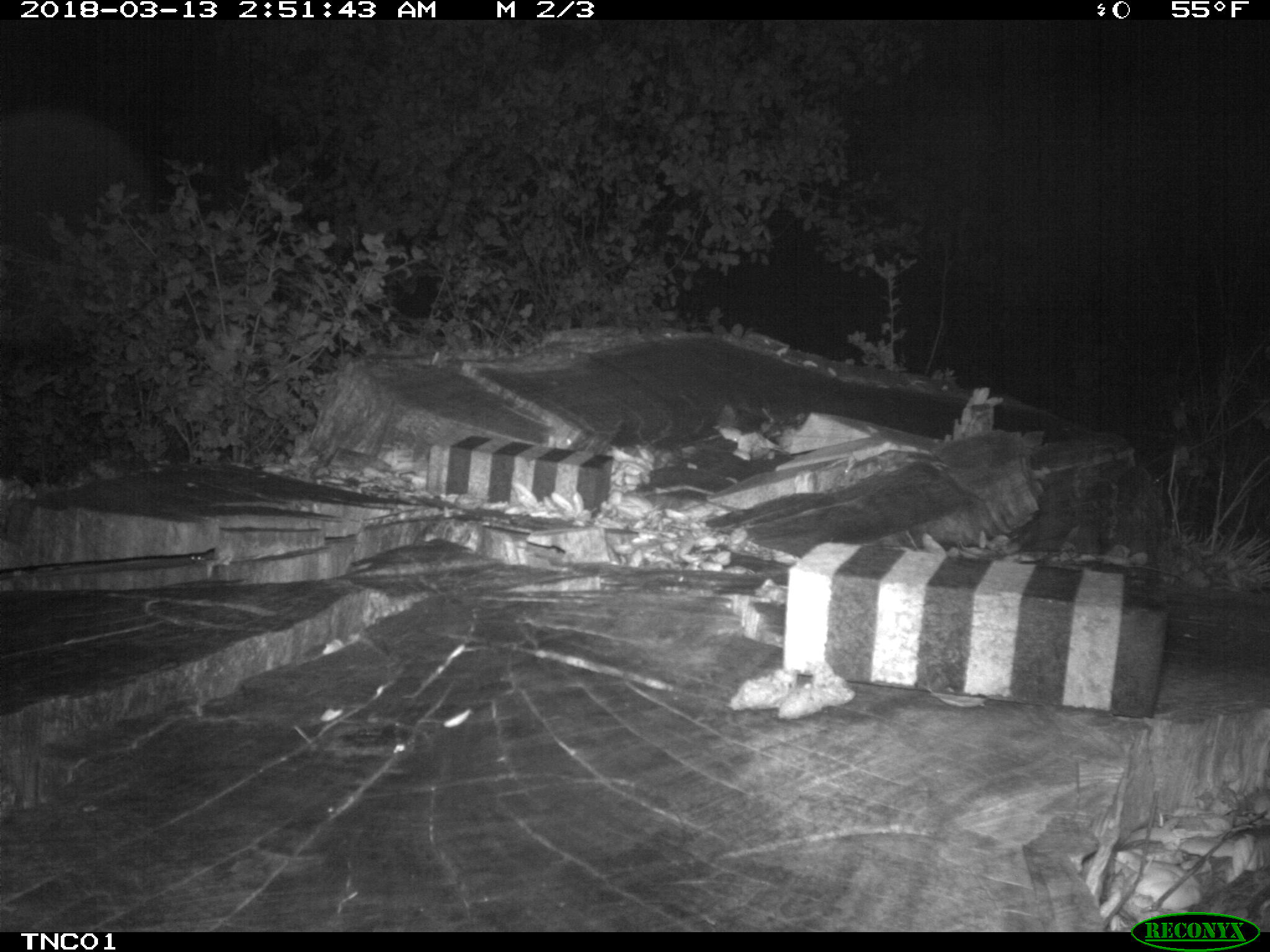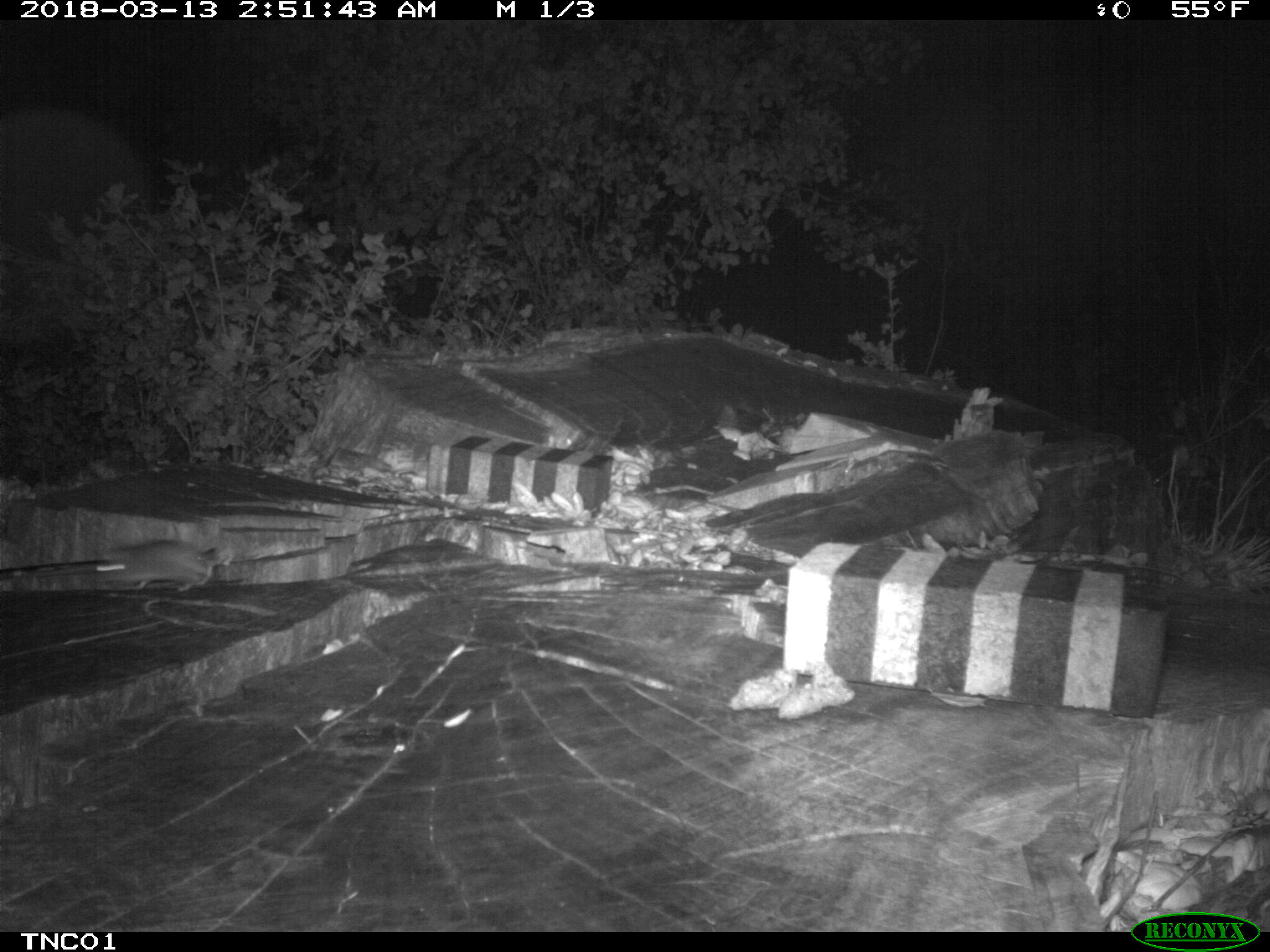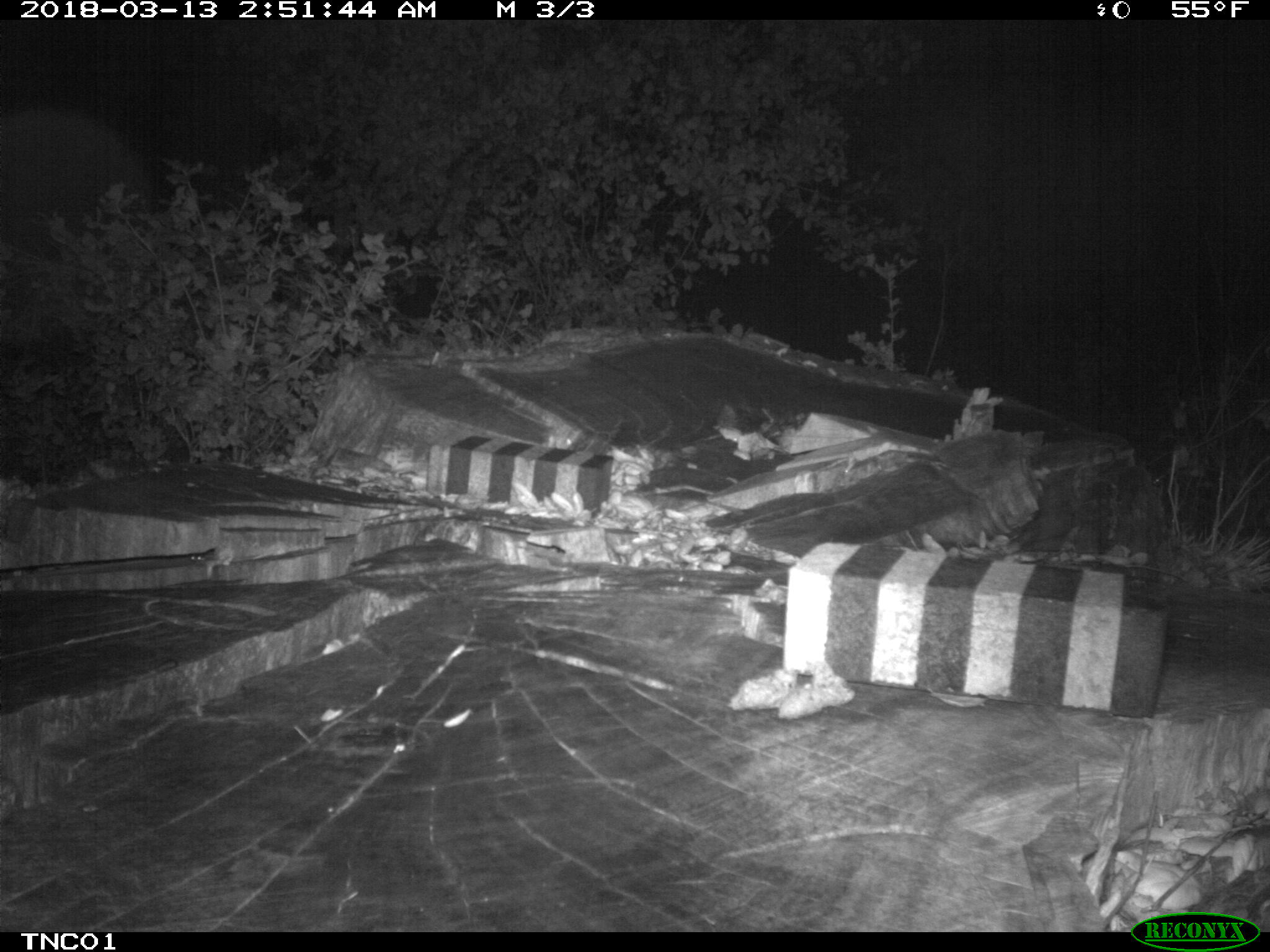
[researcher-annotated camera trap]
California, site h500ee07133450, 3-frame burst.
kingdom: Animalia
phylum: Chordata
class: Mammalia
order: Rodentia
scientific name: Rodentia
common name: rodent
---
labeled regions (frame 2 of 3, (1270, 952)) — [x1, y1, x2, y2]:
rodent: [95, 538, 232, 593]